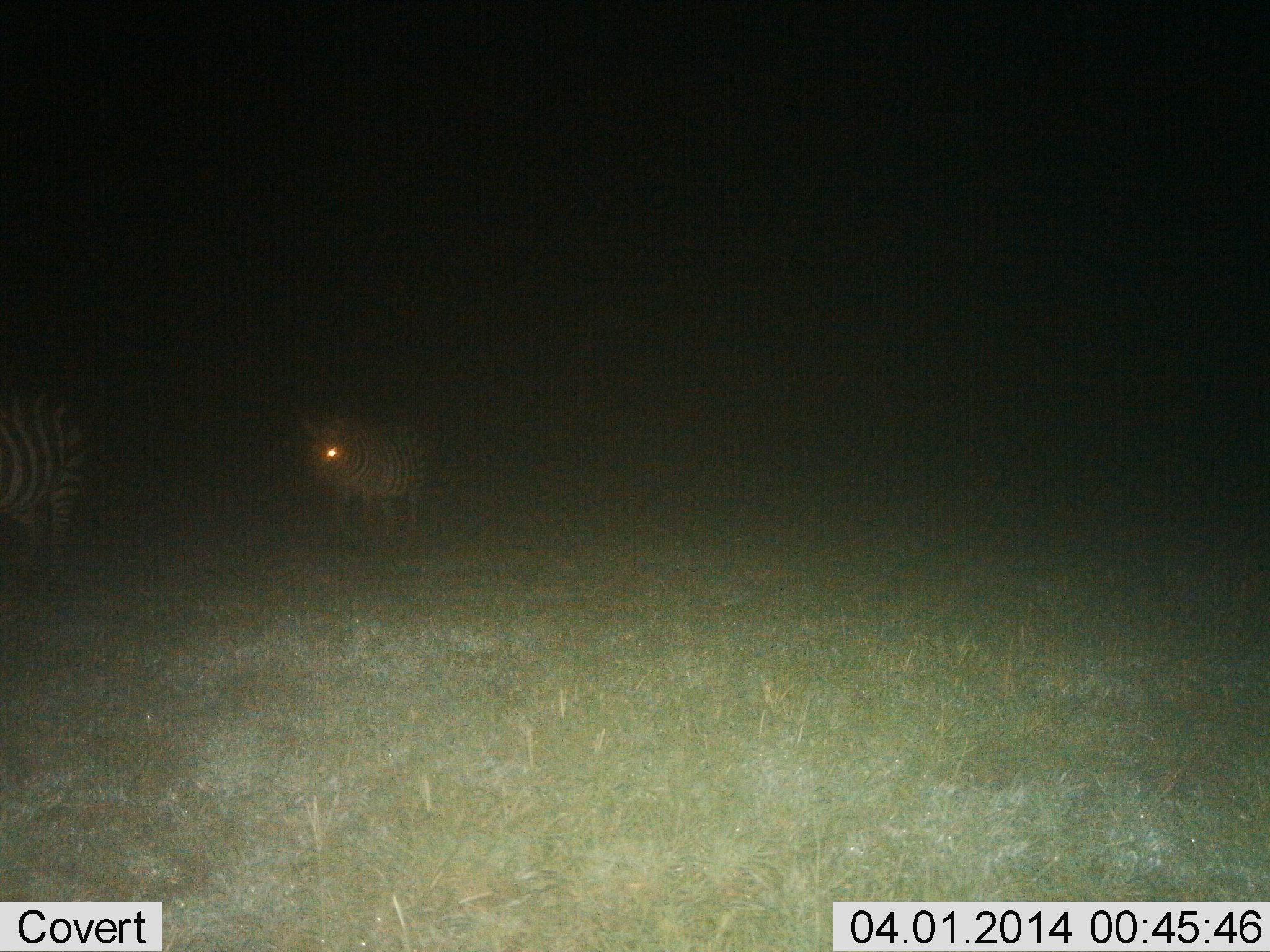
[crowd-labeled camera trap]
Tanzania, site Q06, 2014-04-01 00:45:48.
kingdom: Animalia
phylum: Chordata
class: Mammalia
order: Perissodactyla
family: Equidae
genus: Equus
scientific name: Equus quagga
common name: plains zebra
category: zebra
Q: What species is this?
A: Zebra (plains zebra) (Equus quagga).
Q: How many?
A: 2.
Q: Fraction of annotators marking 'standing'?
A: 50%.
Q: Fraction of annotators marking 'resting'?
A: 0%.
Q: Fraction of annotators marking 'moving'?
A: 60%.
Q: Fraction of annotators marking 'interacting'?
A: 0%.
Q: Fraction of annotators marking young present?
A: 0%.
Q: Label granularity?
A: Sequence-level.